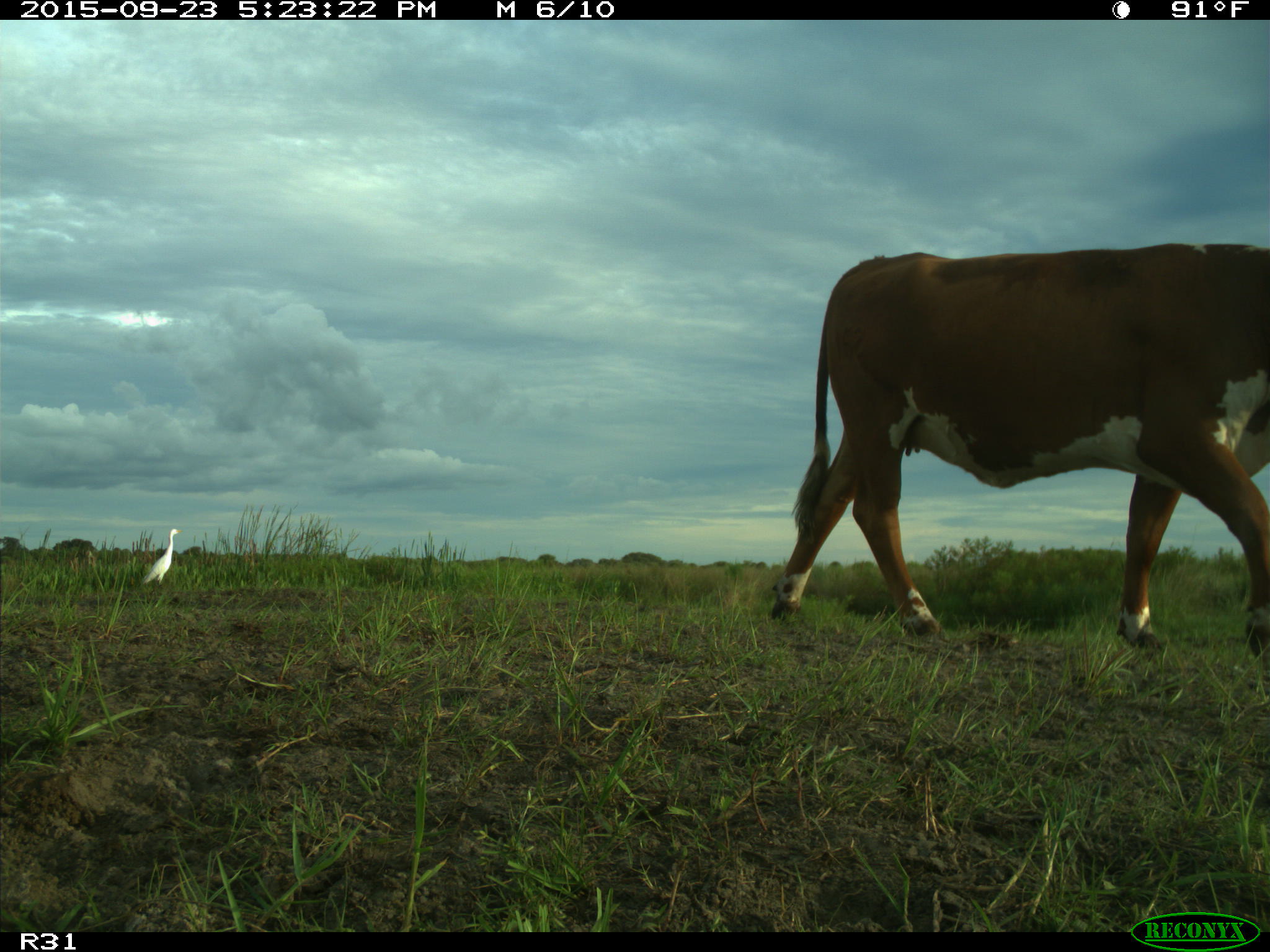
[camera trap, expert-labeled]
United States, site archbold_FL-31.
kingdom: Animalia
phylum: Chordata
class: Mammalia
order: Artiodactyla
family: Bovidae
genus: Bos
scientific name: Bos taurus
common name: domestic cow